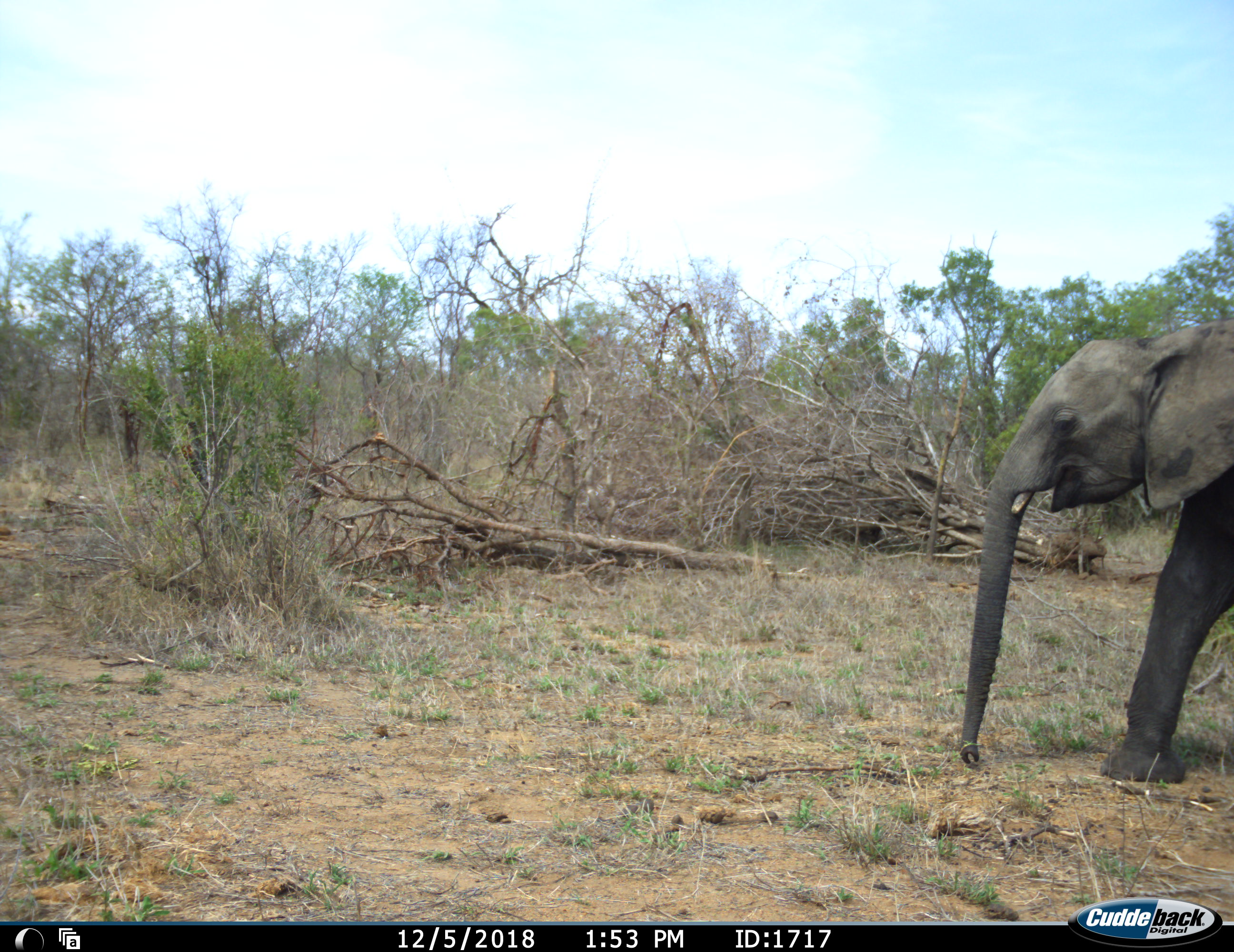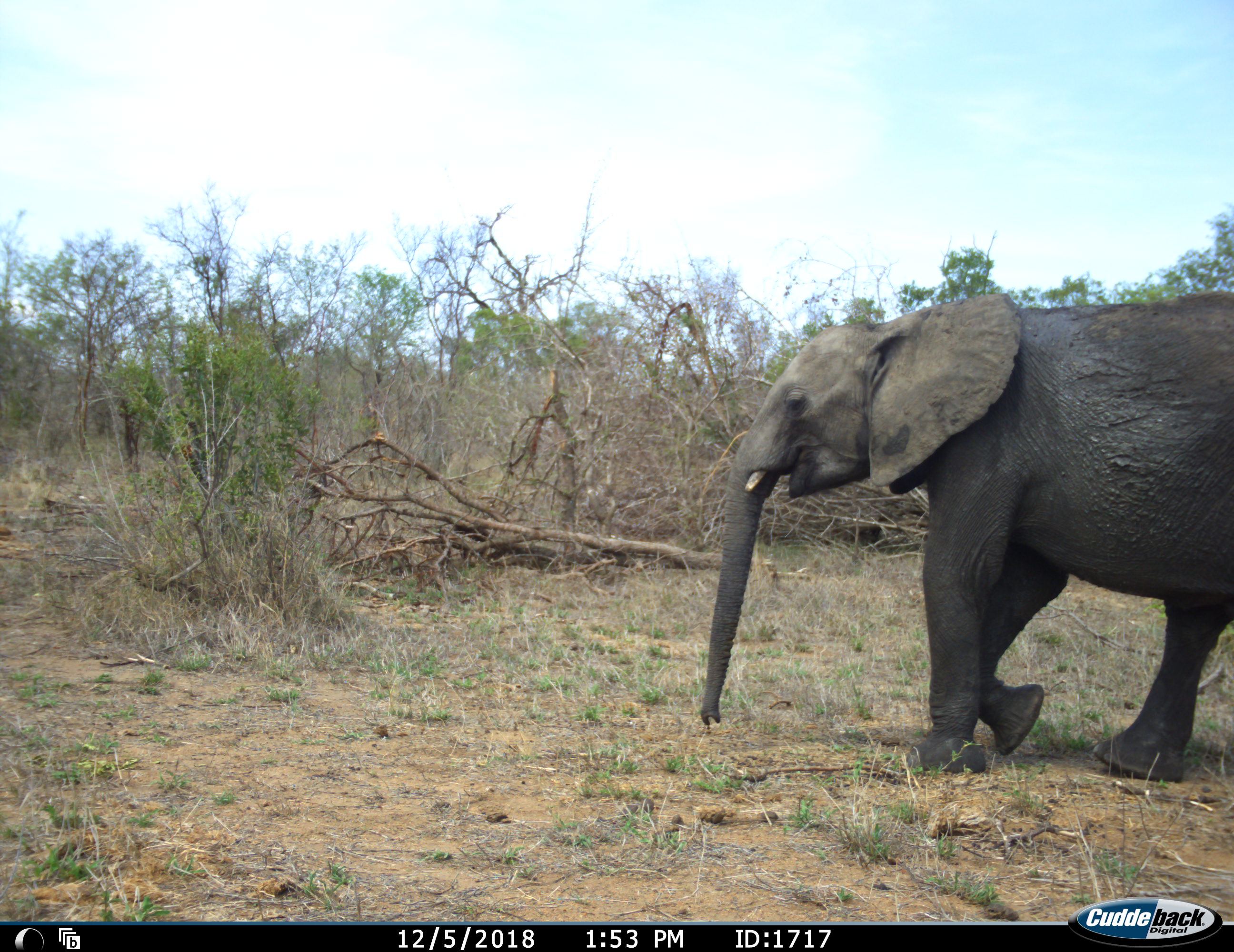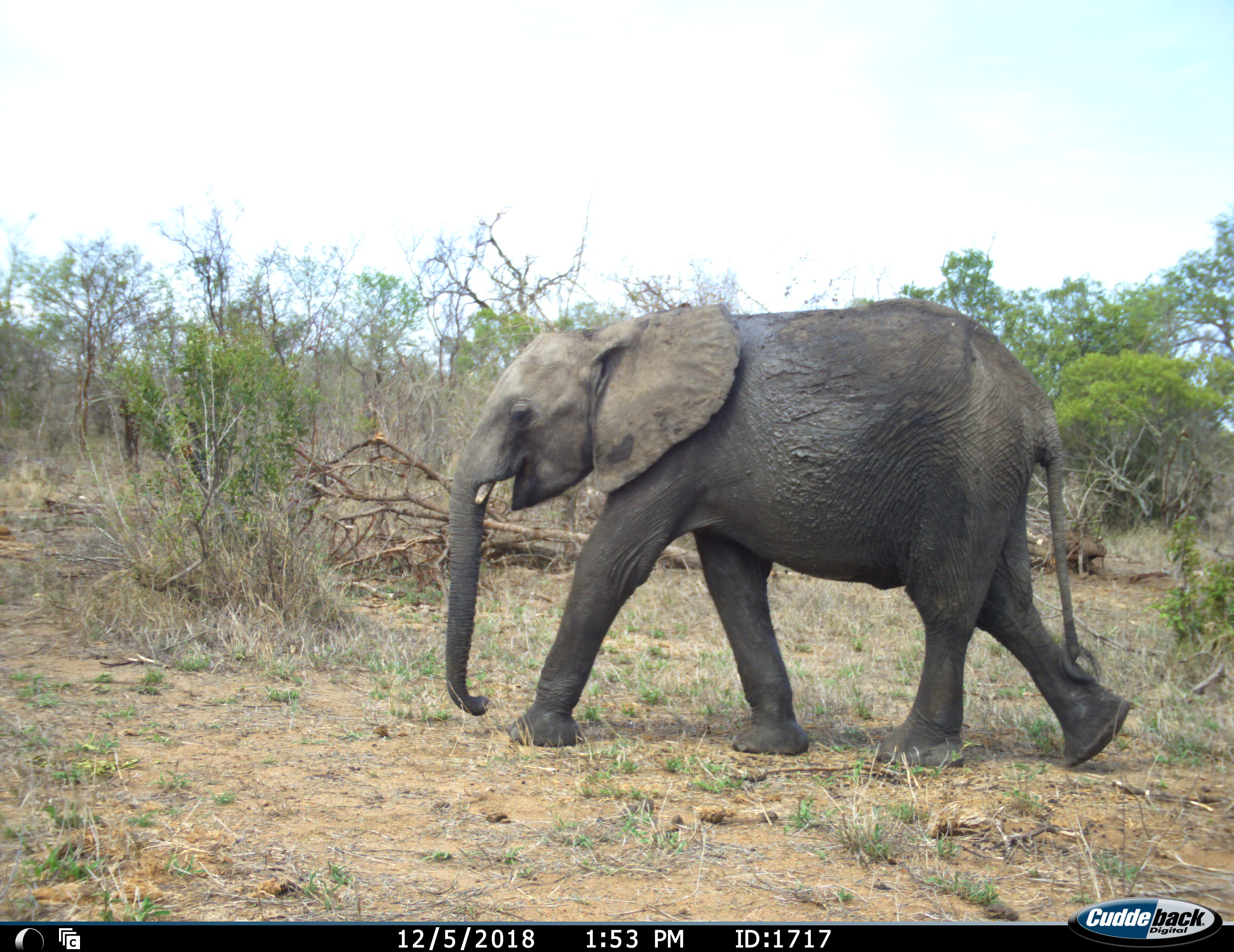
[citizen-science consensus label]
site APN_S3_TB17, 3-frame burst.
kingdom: Animalia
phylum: Chordata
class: Mammalia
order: Proboscidea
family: Elephantidae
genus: Loxodonta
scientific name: Loxodonta africana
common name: african bush elephant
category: elephant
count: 1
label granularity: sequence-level